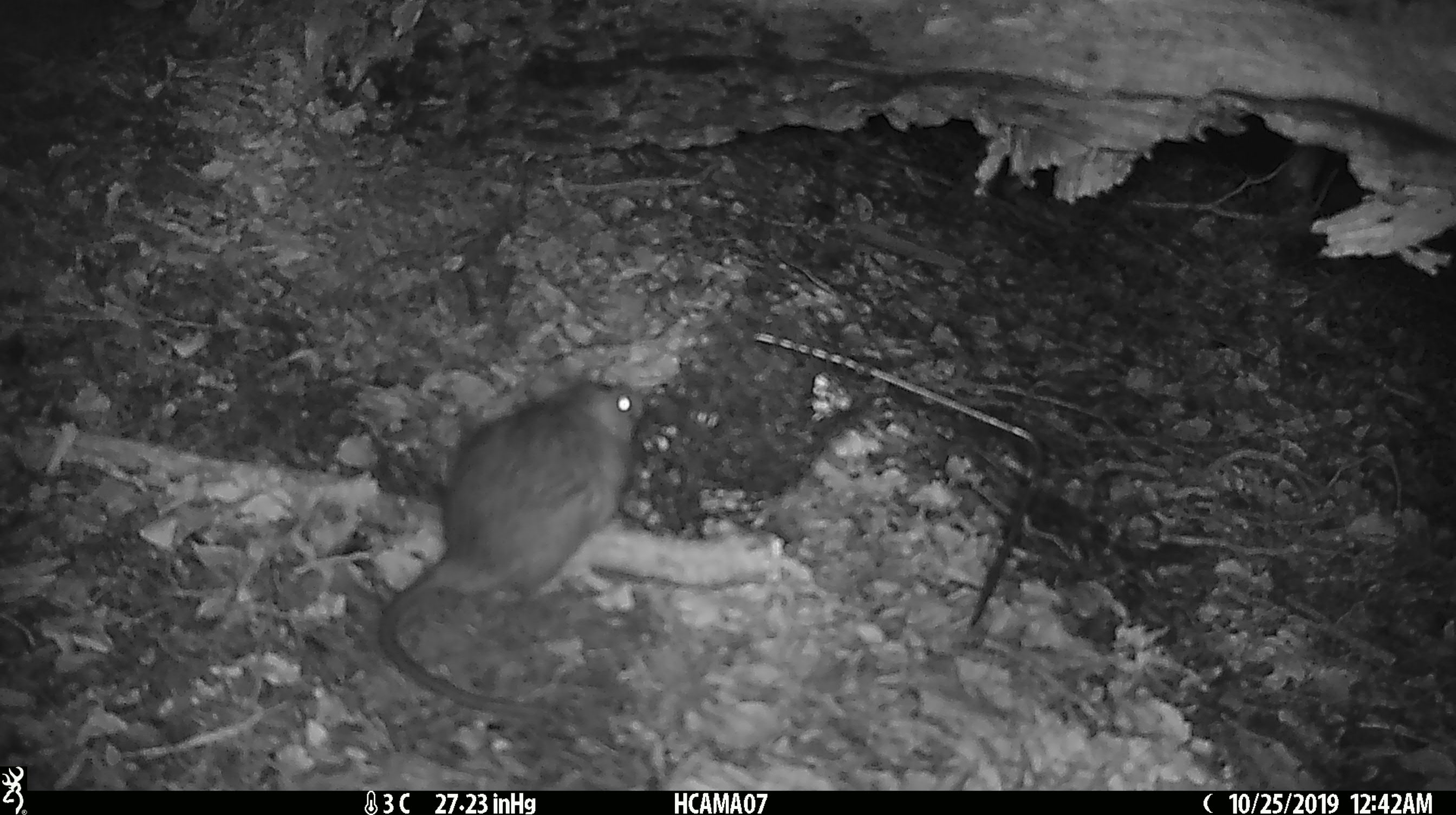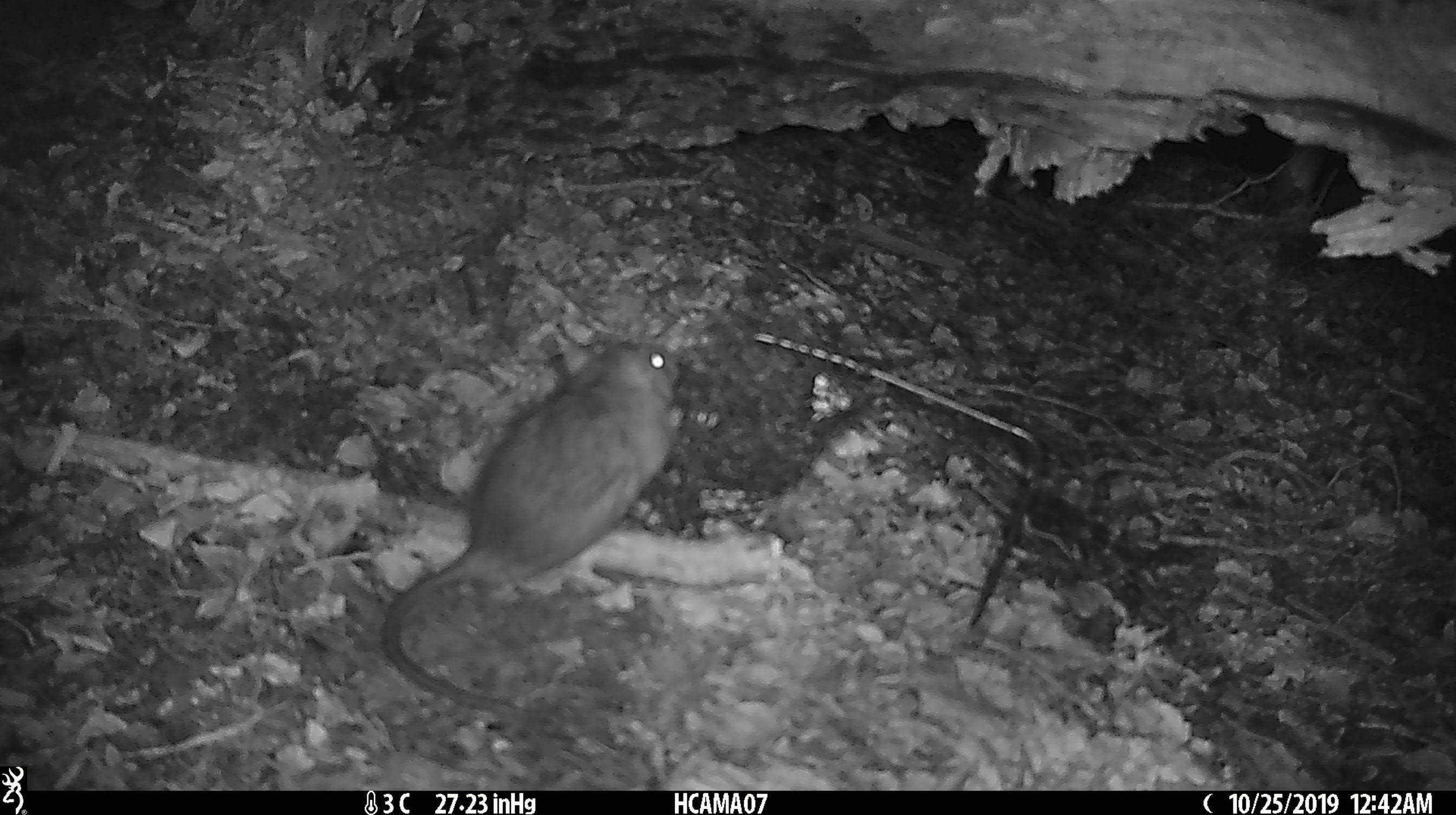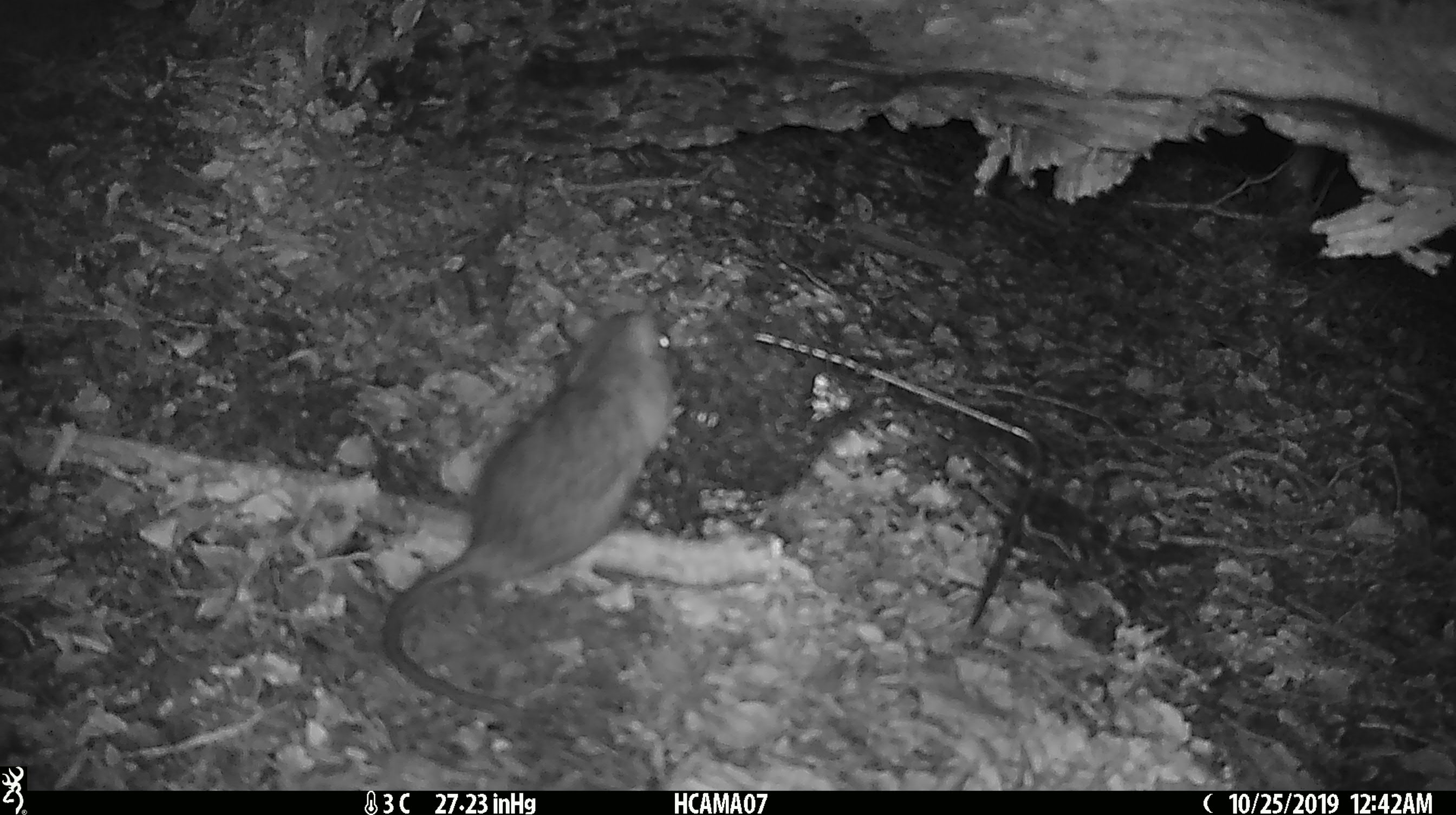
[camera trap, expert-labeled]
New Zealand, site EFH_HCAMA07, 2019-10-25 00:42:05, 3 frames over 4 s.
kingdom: Animalia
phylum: Chordata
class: Mammalia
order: Rodentia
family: Muridae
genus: Rattus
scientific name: Rattus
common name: rat